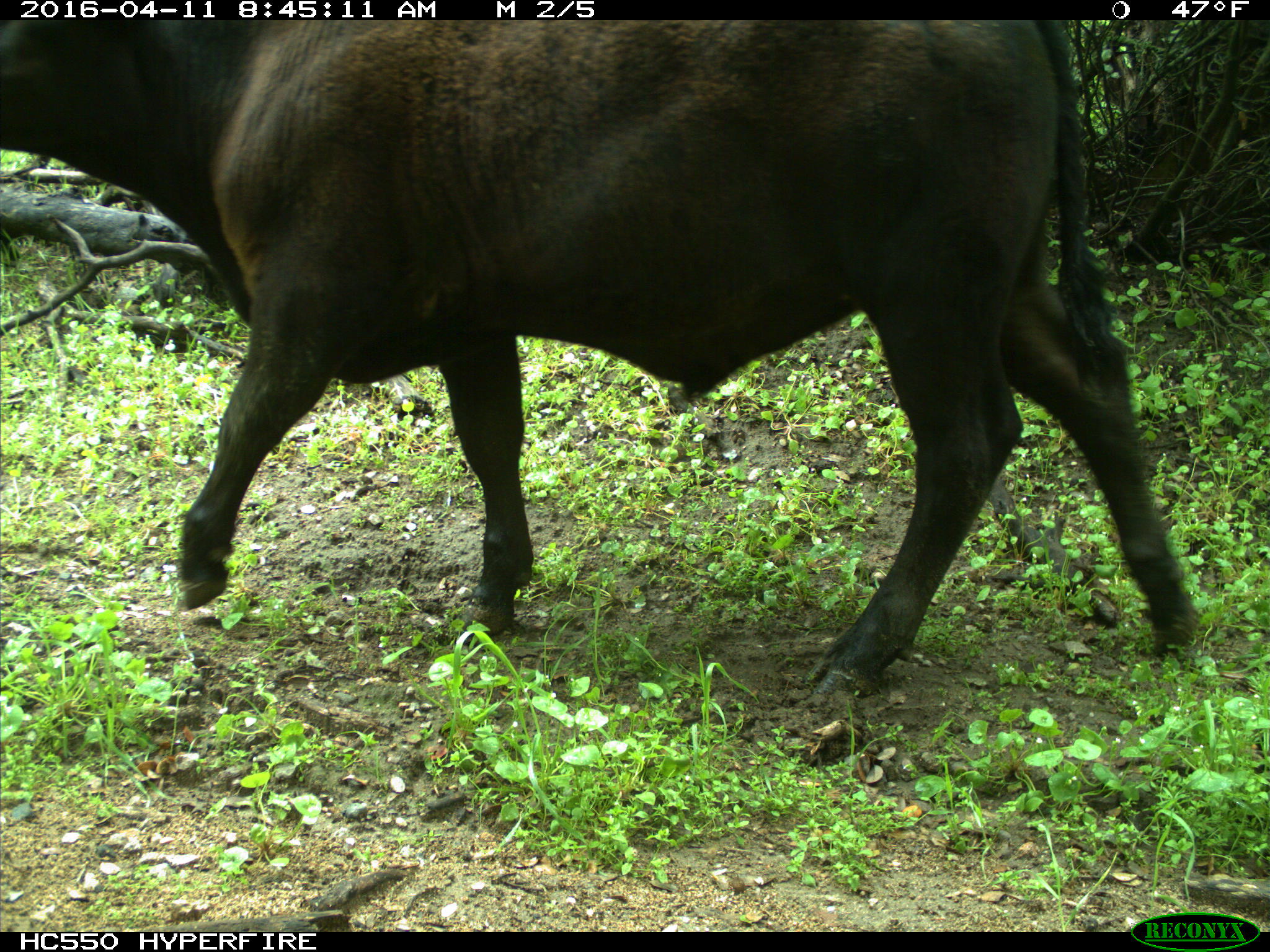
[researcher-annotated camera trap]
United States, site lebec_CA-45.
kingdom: Animalia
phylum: Chordata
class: Mammalia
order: Artiodactyla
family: Bovidae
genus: Bos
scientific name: Bos taurus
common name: domestic cow